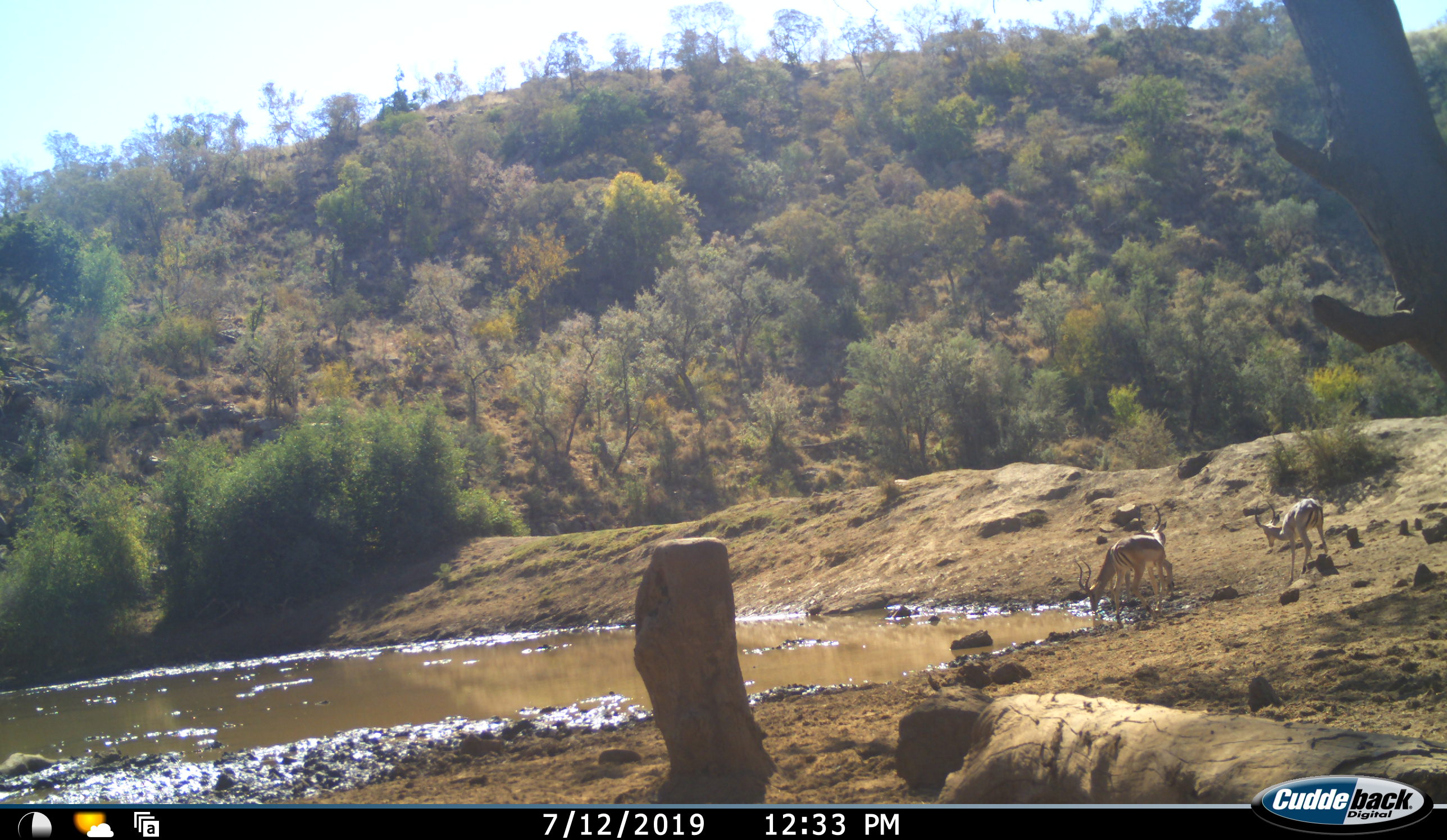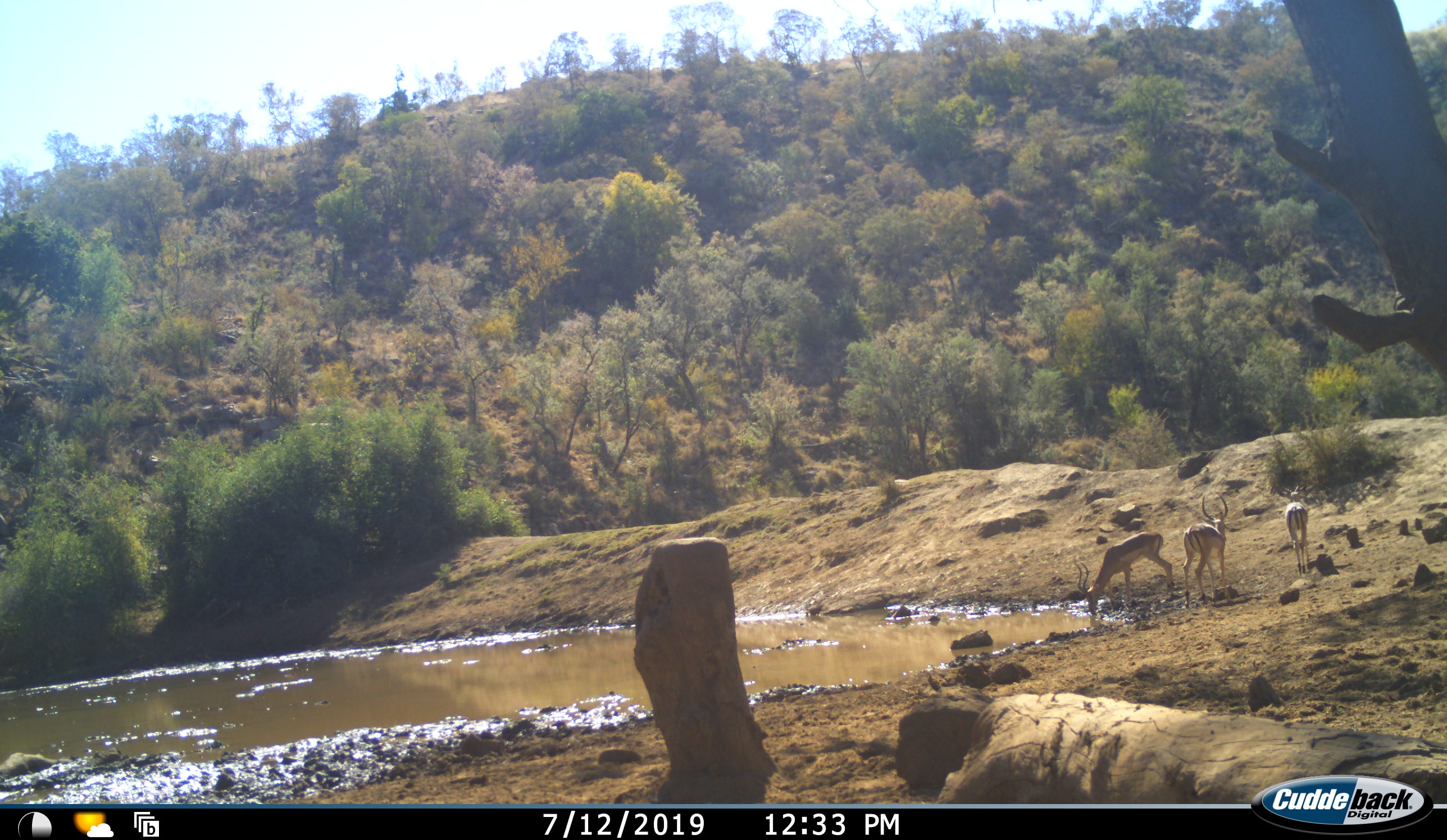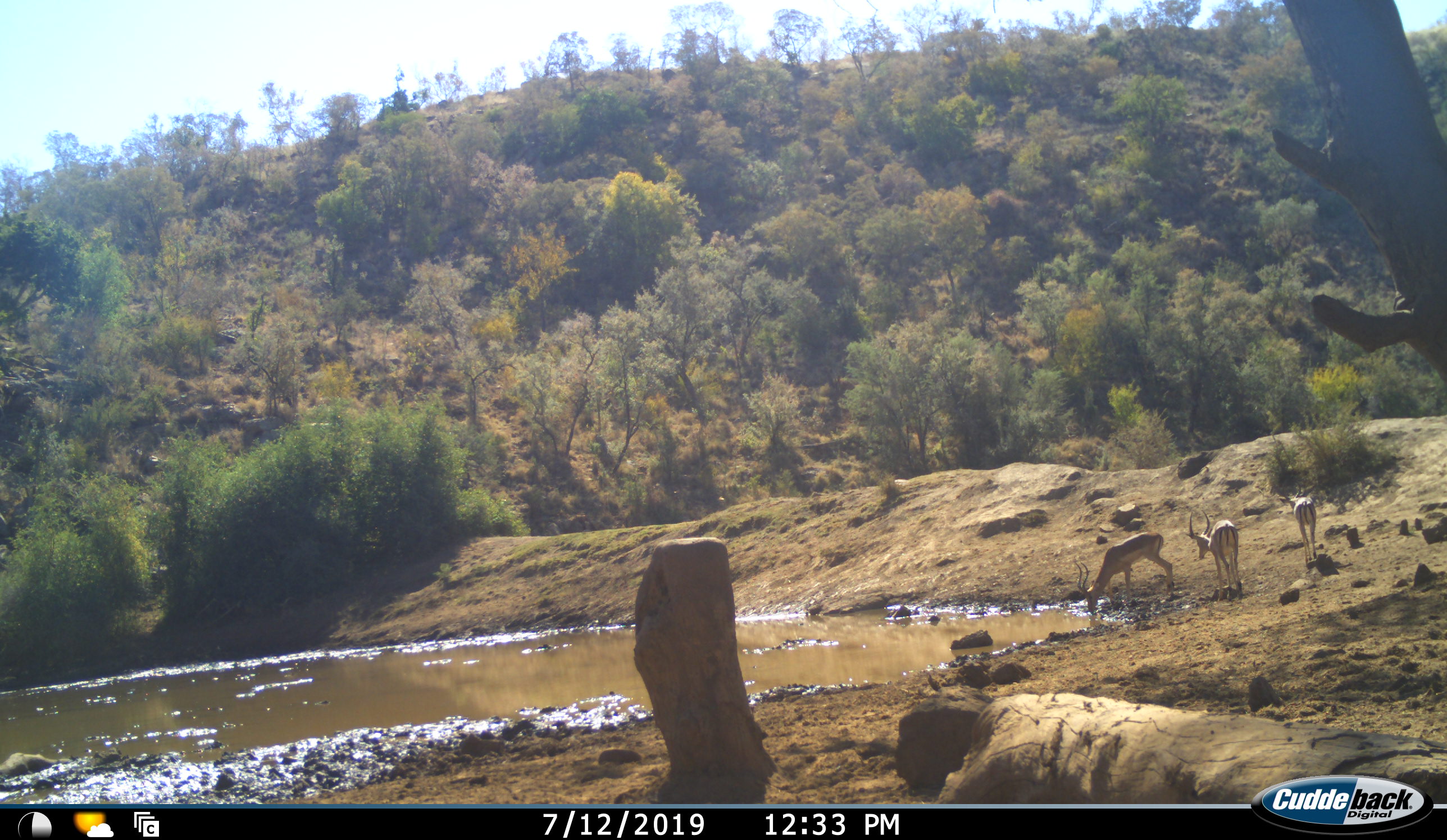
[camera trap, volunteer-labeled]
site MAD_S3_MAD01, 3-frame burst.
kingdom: Animalia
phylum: Chordata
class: Mammalia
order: Artiodactyla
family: Bovidae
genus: Aepyceros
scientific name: Aepyceros melampus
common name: impala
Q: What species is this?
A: Impala (Aepyceros melampus).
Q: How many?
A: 3.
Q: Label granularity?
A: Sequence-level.